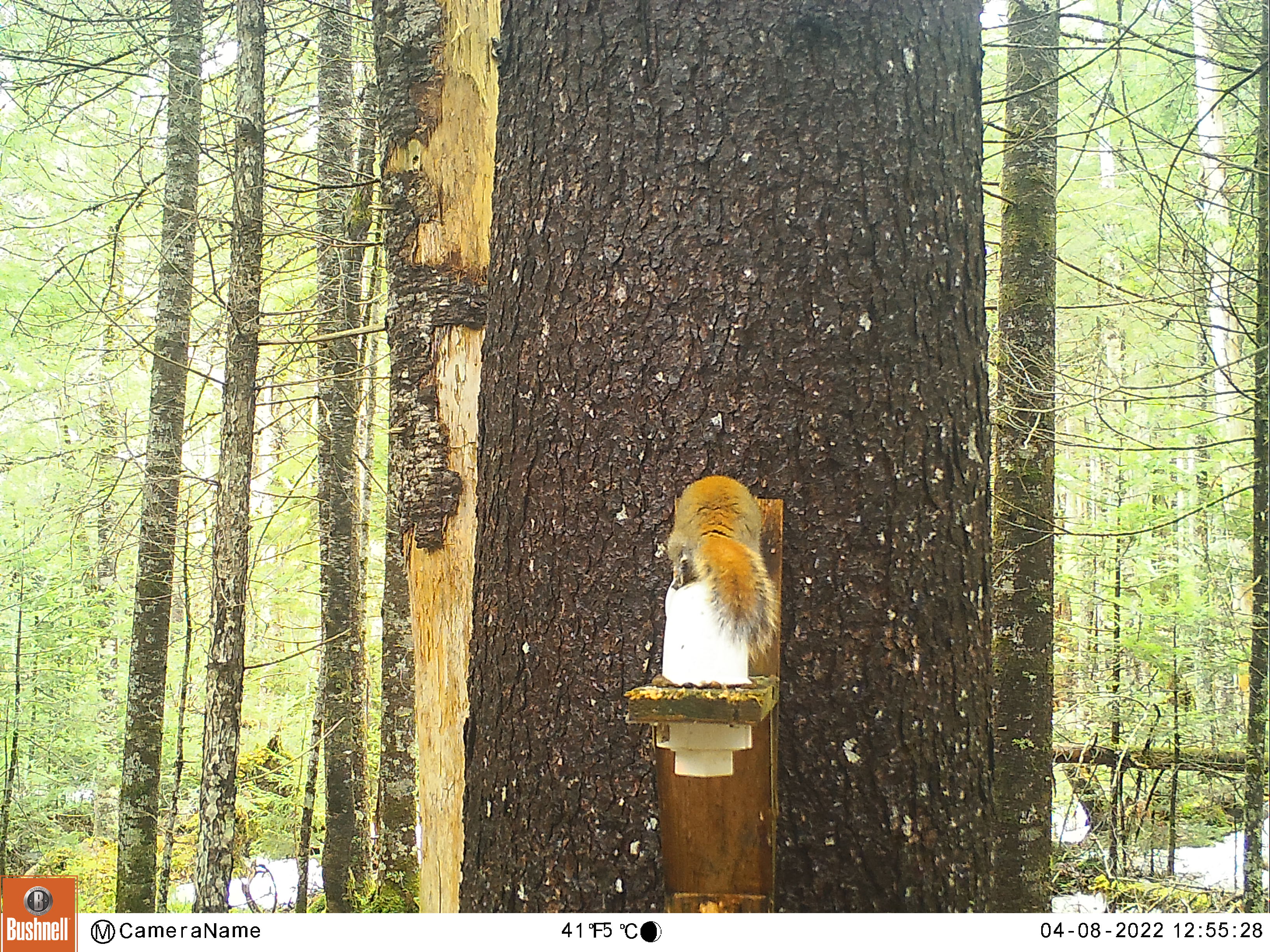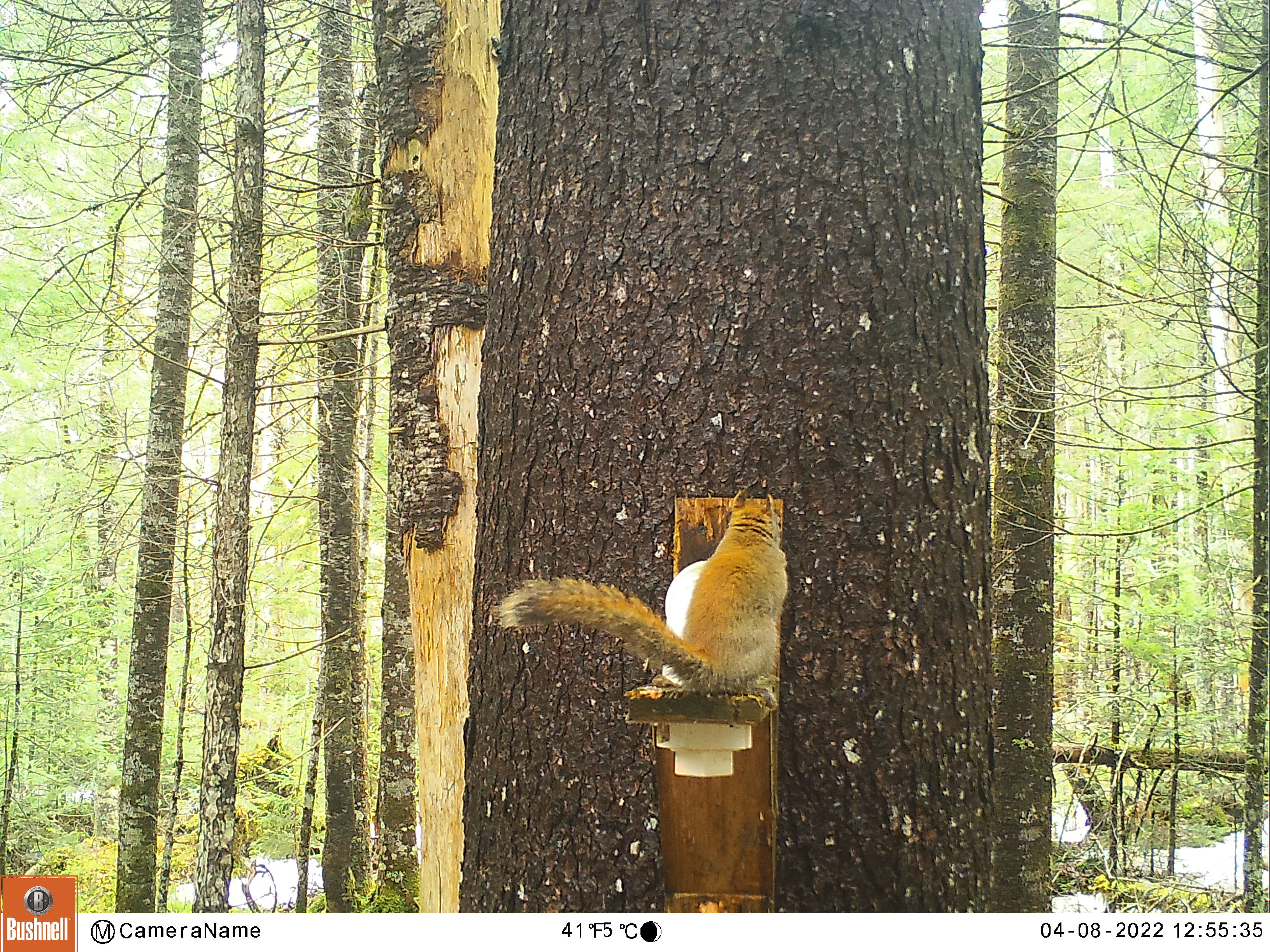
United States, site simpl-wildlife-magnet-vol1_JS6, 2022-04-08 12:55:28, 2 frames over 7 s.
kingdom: Animalia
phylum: Chordata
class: Mammalia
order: Rodentia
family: Sciuridae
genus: Tamiasciurus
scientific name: Tamiasciurus hudsonicus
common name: red squirrel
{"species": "red squirrel (Tamiasciurus hudsonicus)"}